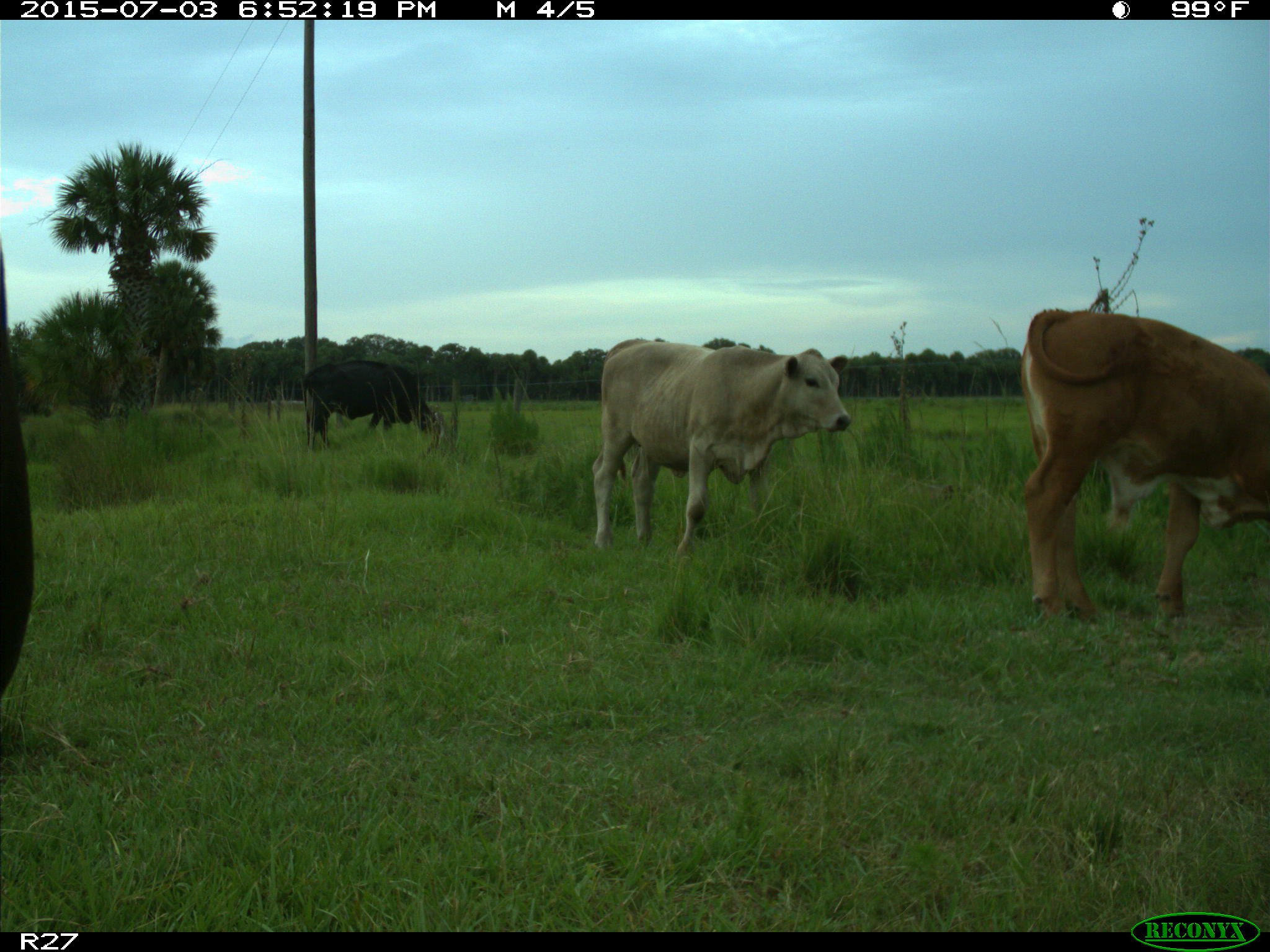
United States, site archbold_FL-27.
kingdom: Animalia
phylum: Chordata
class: Mammalia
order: Artiodactyla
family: Bovidae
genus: Bos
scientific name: Bos taurus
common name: domestic cow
Bos taurus (domestic cow).